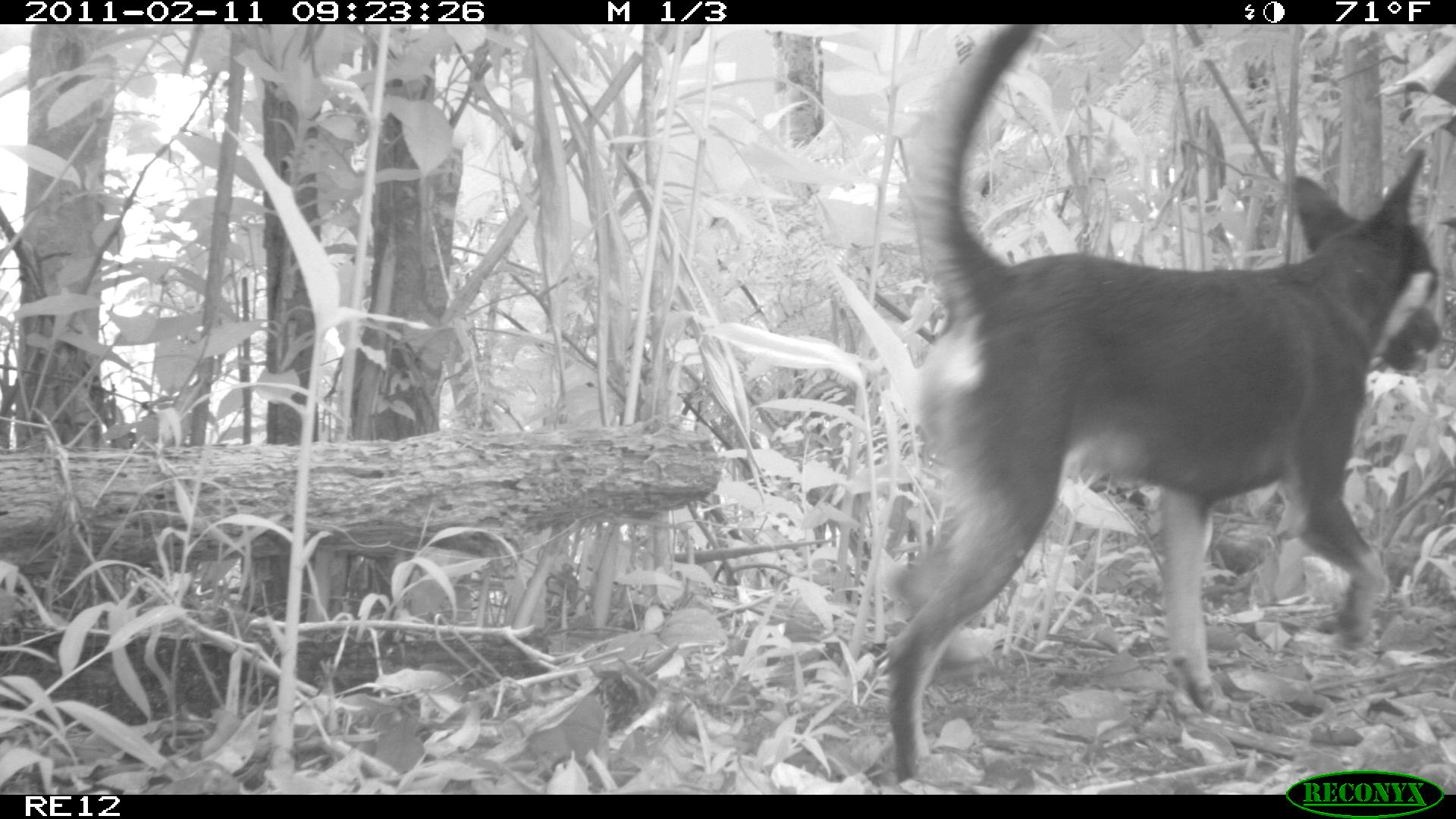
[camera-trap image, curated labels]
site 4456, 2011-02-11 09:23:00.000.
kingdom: Animalia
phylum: Chordata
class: Mammalia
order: Carnivora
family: Canidae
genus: Canis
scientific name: Canis familiaris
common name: domestic dog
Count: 1.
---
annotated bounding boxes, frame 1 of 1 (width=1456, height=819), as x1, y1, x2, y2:
canis familiaris: 885, 24, 1443, 782